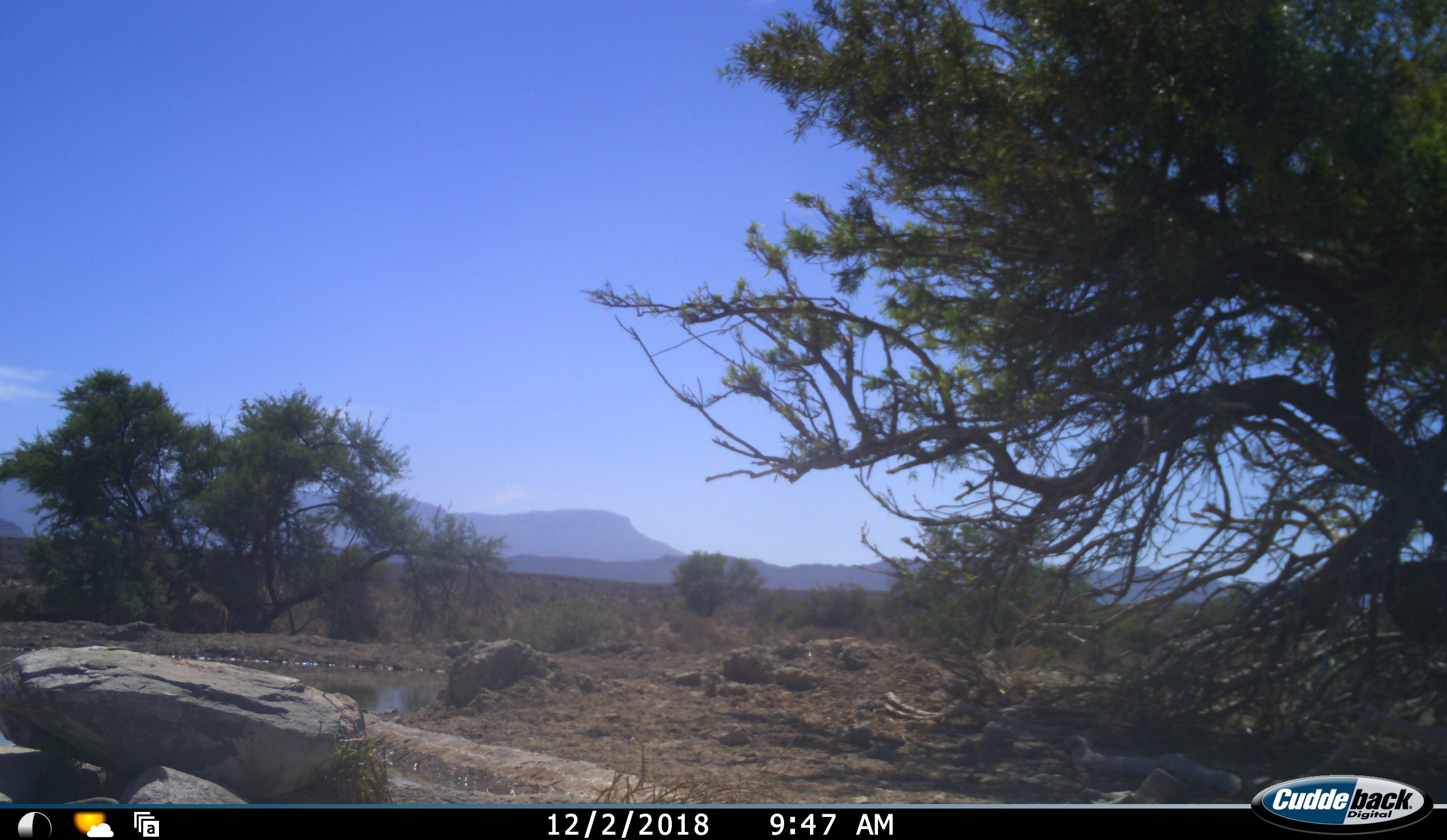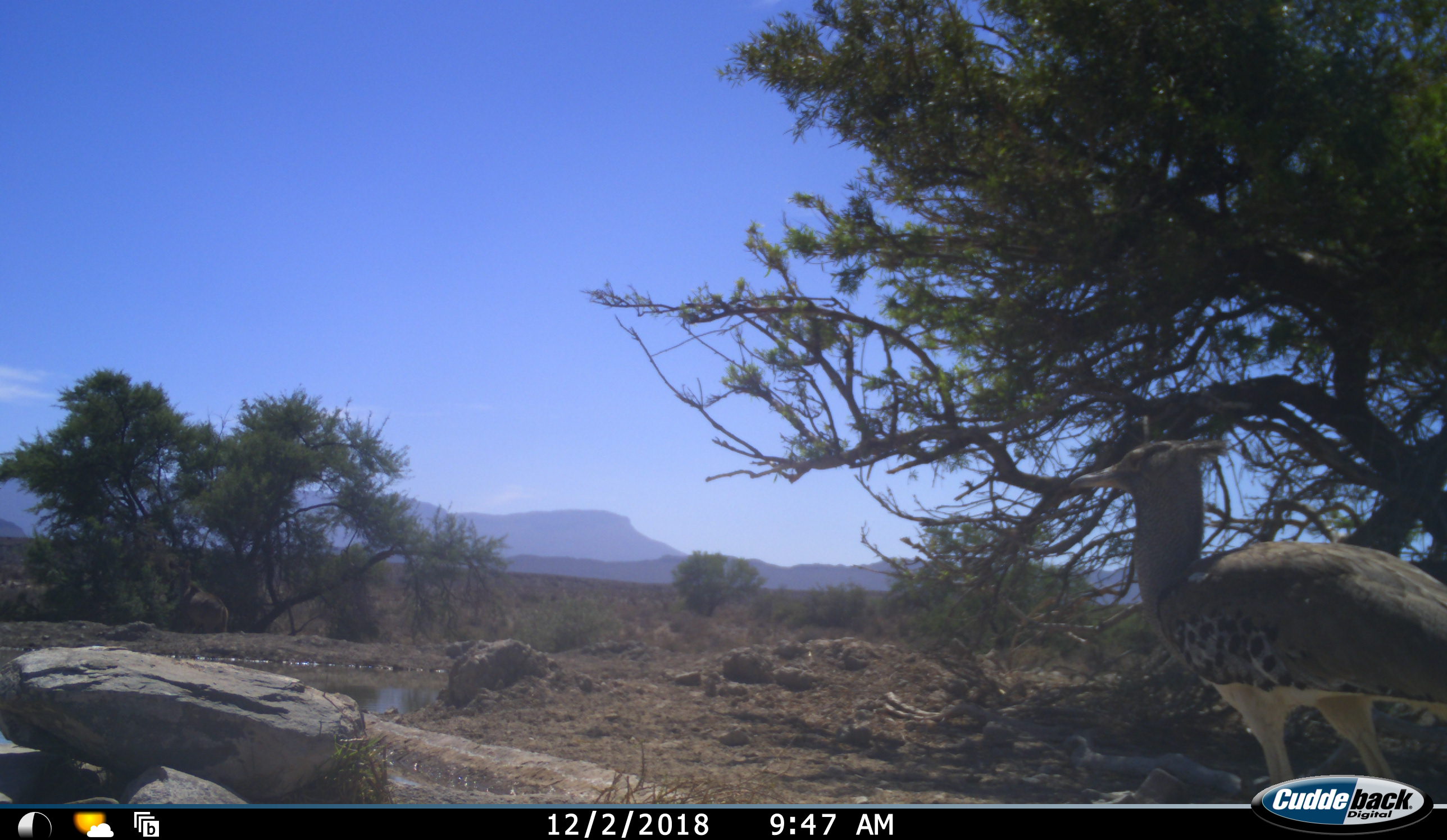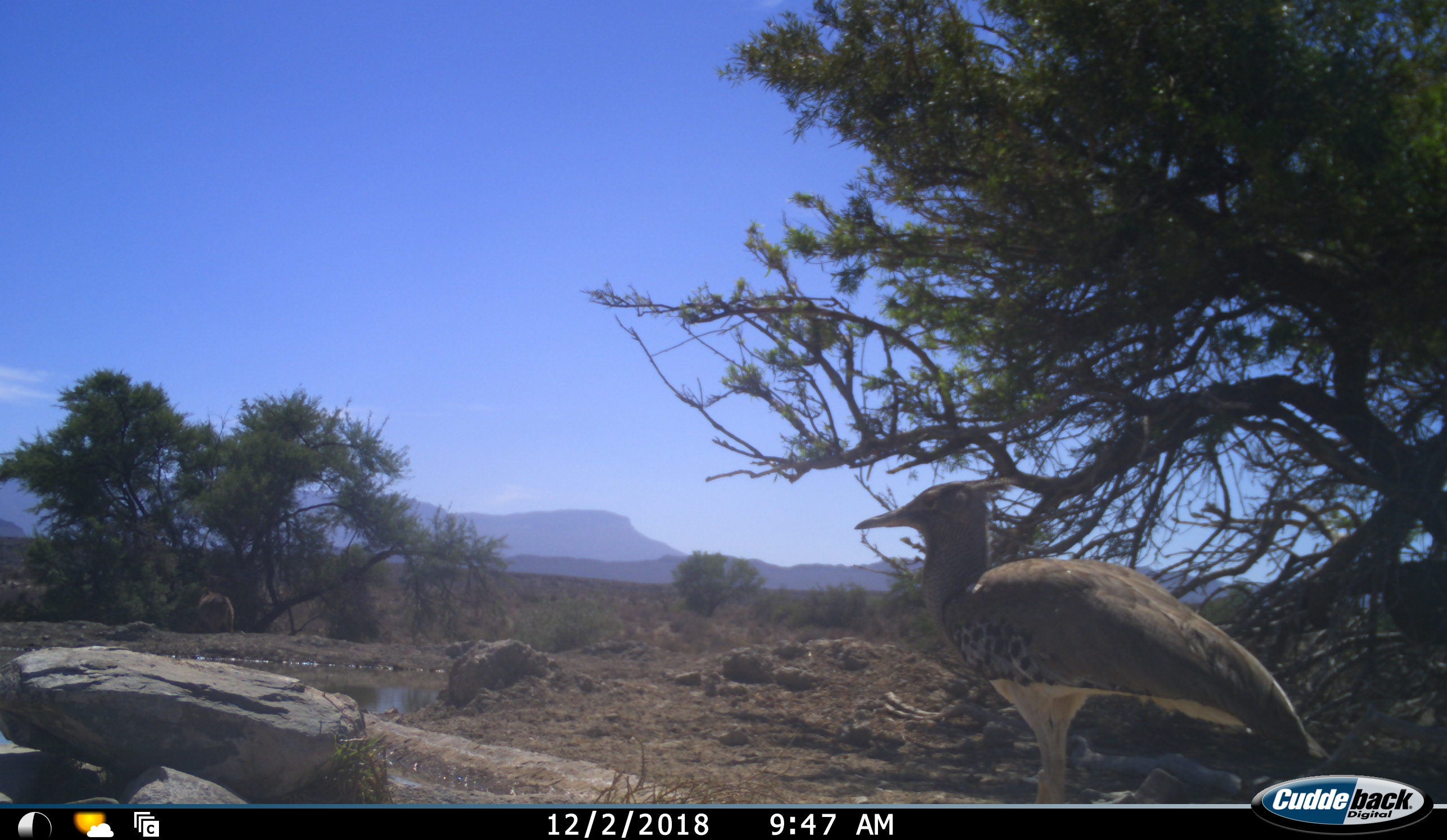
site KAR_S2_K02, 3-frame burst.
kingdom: Animalia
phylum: Chordata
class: Aves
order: Otidiformes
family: Otididae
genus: Ardeotis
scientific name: Ardeotis kori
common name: kori bustard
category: bustardkori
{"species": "bustardkori (kori bustard) (Ardeotis kori)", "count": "1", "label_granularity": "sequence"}